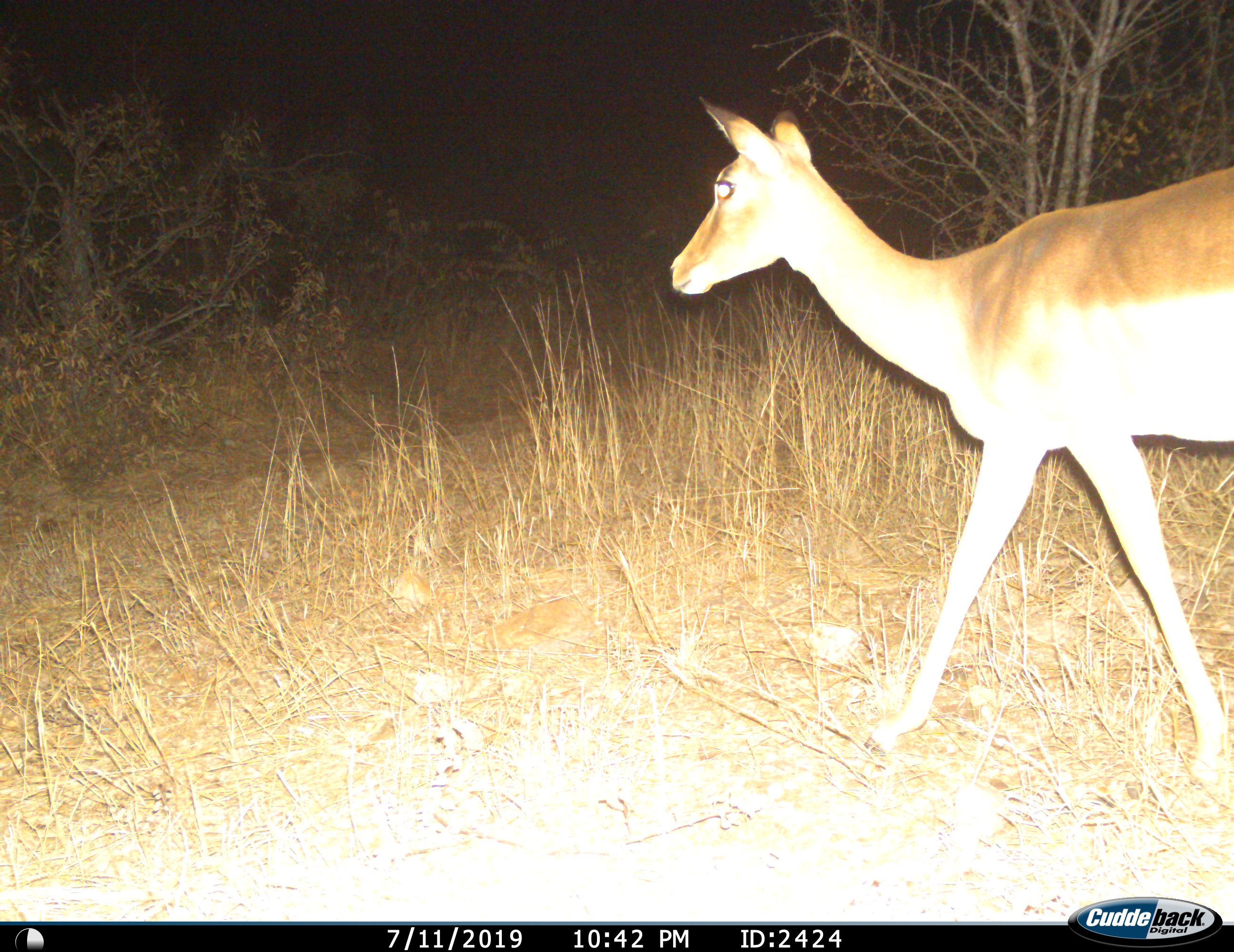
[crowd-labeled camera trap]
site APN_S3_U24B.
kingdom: Animalia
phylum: Chordata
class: Mammalia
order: Artiodactyla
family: Bovidae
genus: Aepyceros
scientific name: Aepyceros melampus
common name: impala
Impala (Aepyceros melampus), count 1. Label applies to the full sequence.